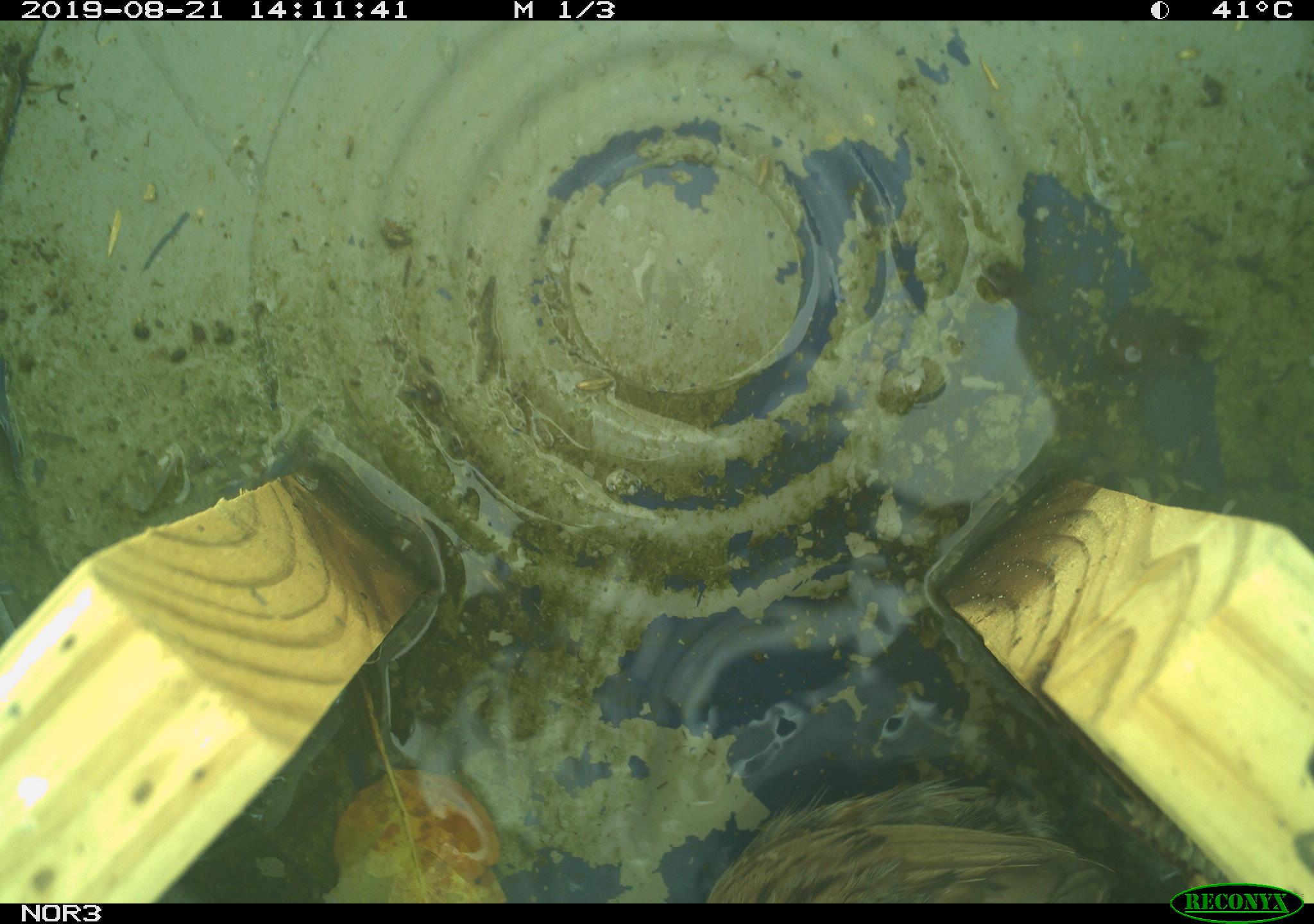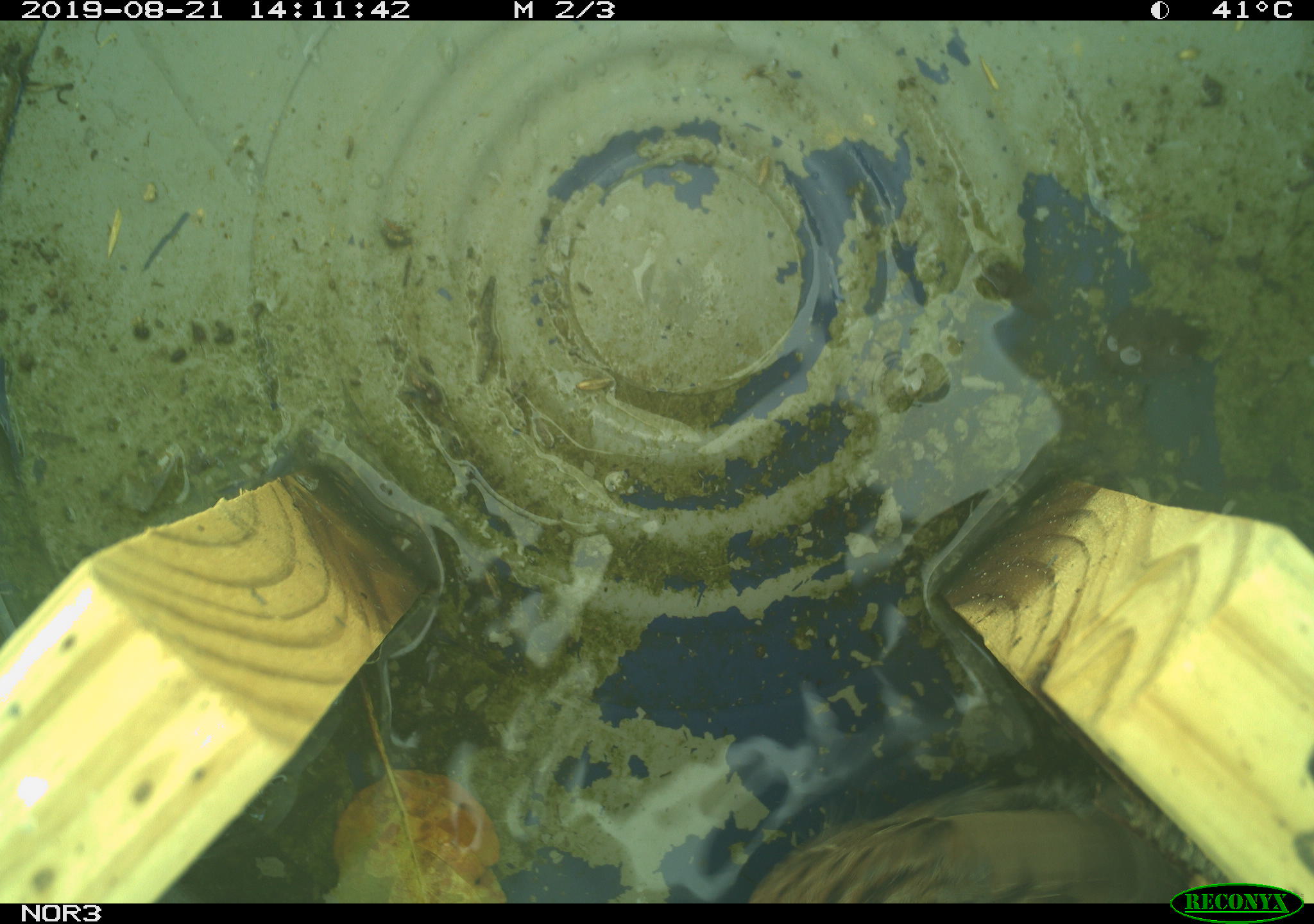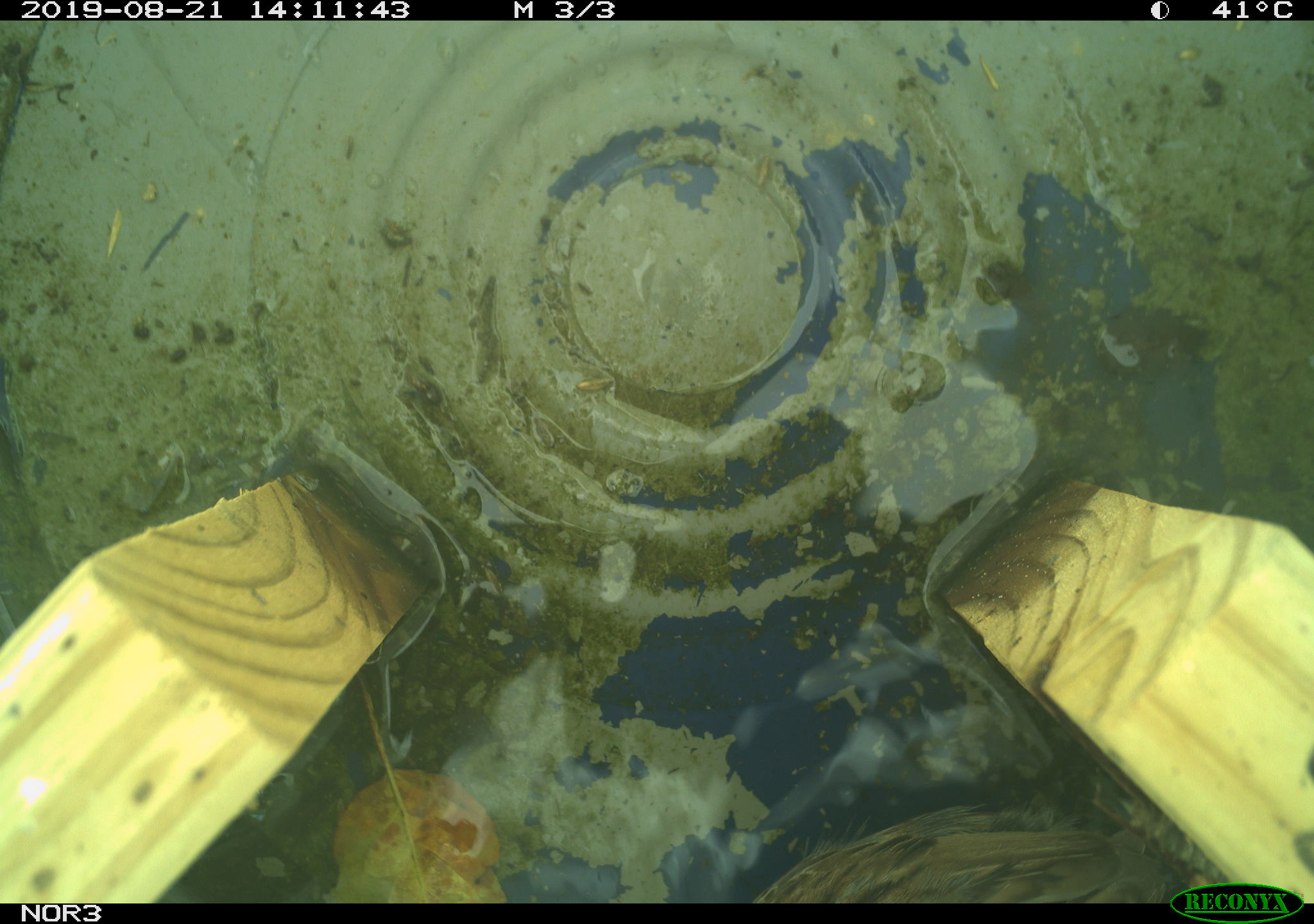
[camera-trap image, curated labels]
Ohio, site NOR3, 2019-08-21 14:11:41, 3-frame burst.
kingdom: Animalia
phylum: Chordata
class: Aves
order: Passeriformes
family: Passerellidae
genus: Melospiza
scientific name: Melospiza melodia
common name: song sparrow